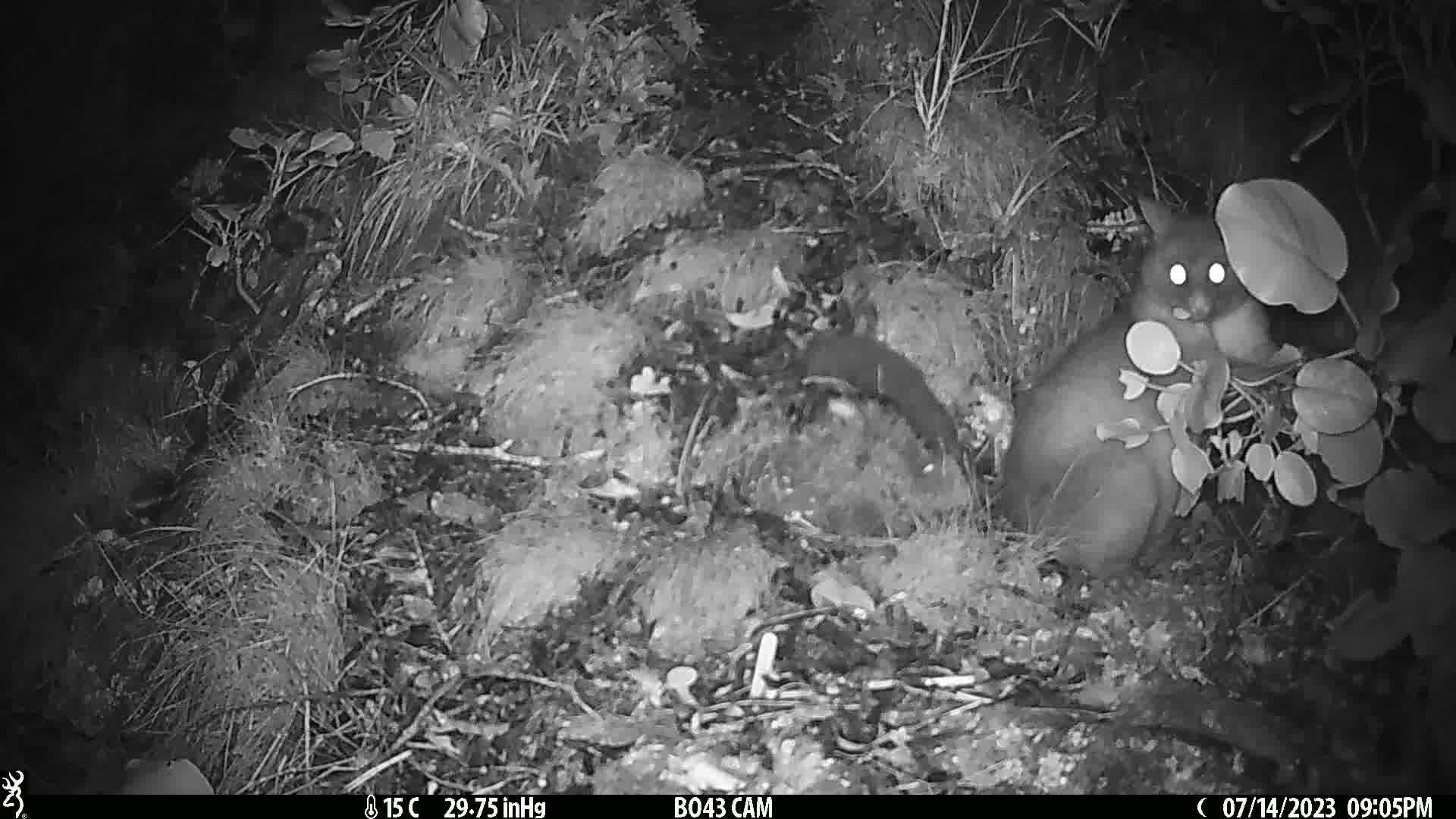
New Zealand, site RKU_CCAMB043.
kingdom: Animalia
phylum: Chordata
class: Mammalia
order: Diprotodontia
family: Phalangeridae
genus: Trichosurus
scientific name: Trichosurus vulpecula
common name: common brushtail possum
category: possum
Possum (common brushtail possum) (Trichosurus vulpecula).